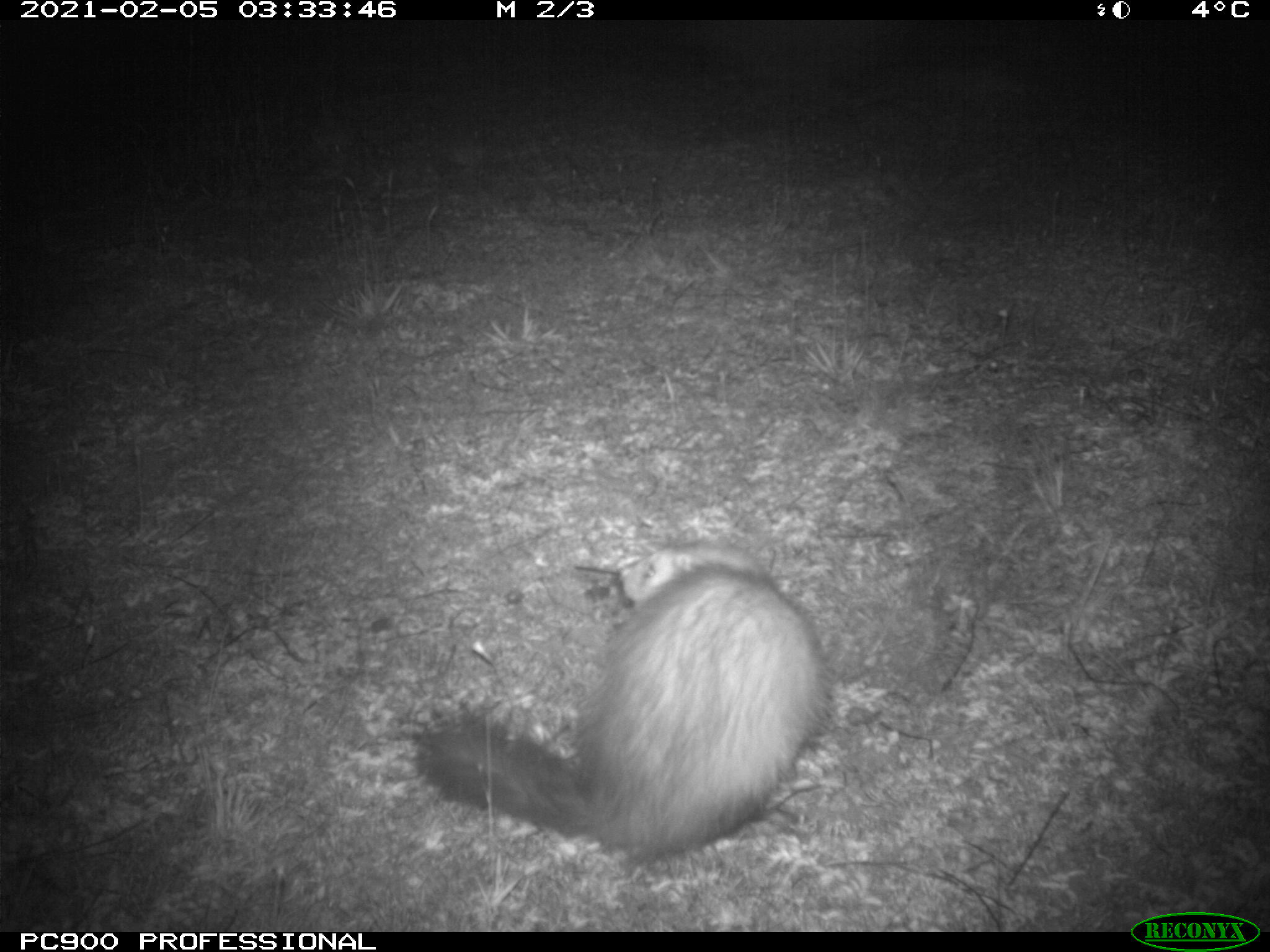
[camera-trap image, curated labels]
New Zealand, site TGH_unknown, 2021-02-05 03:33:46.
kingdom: Animalia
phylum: Chordata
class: Mammalia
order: Carnivora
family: Mustelidae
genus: Mustela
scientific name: Mustela furo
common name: ferret